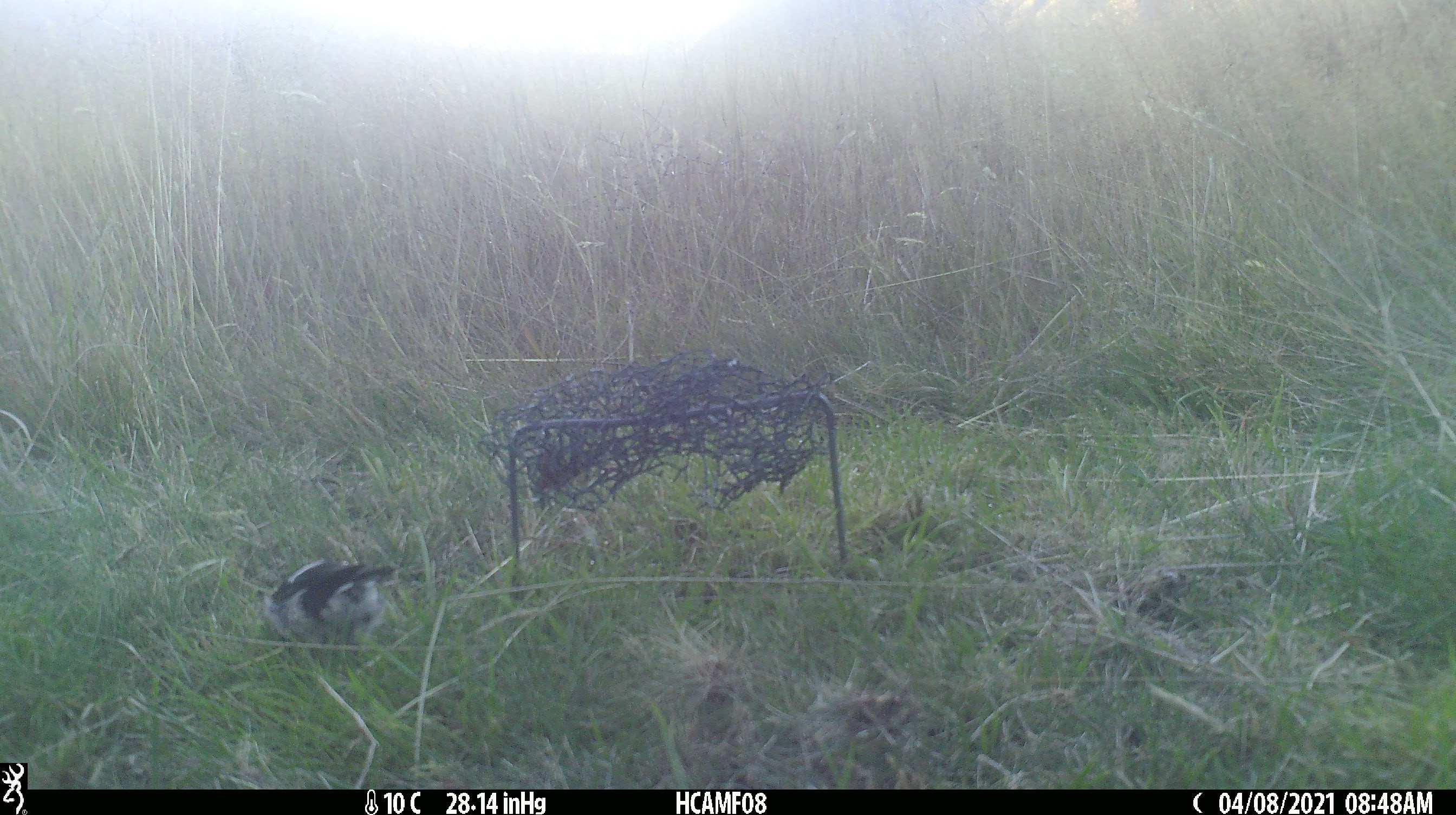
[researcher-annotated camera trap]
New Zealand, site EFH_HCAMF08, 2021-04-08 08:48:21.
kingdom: Animalia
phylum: Chordata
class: Aves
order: Passeriformes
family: Petroicidae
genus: Petroica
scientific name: Petroica macrocephala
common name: tomtit